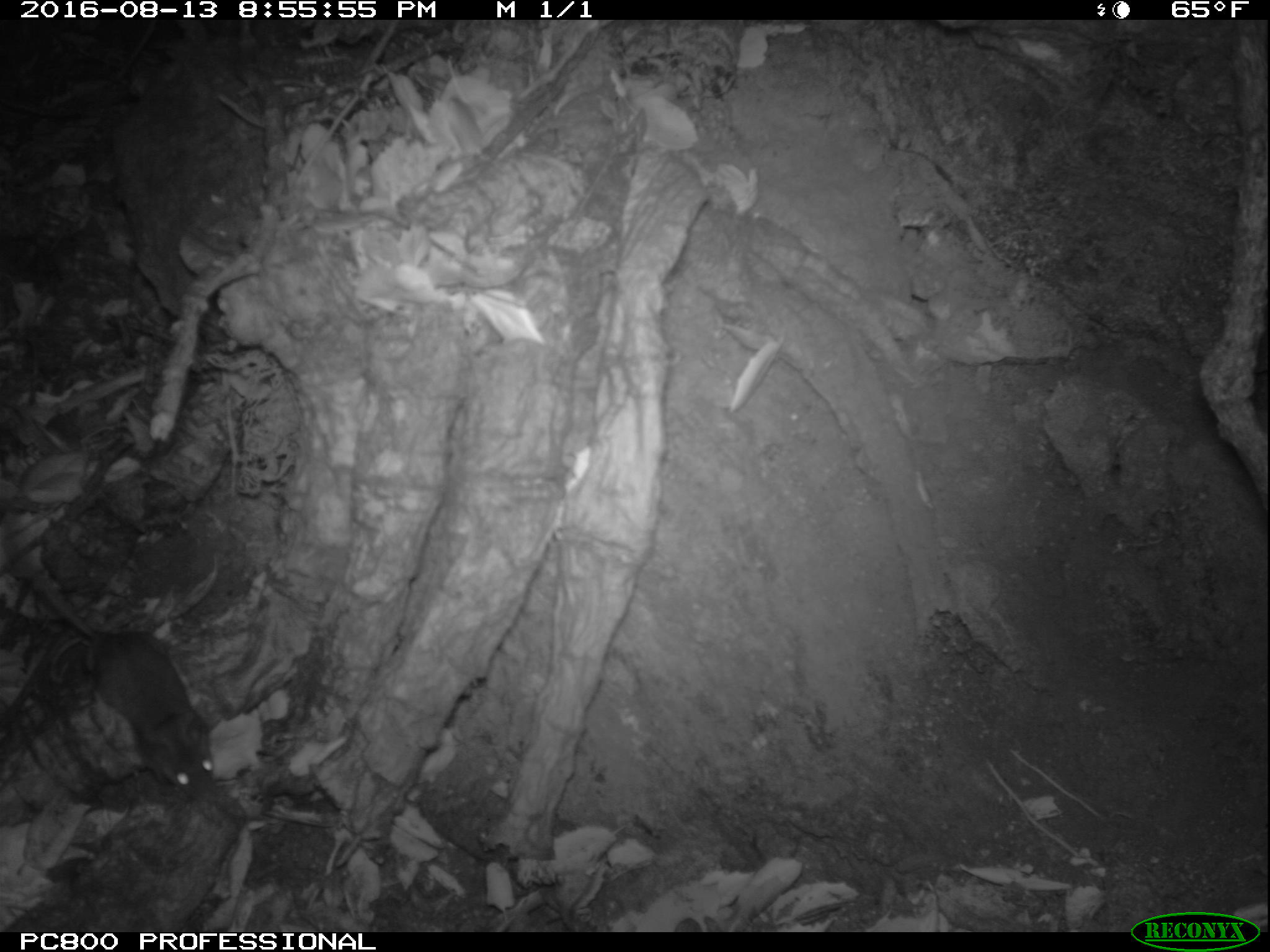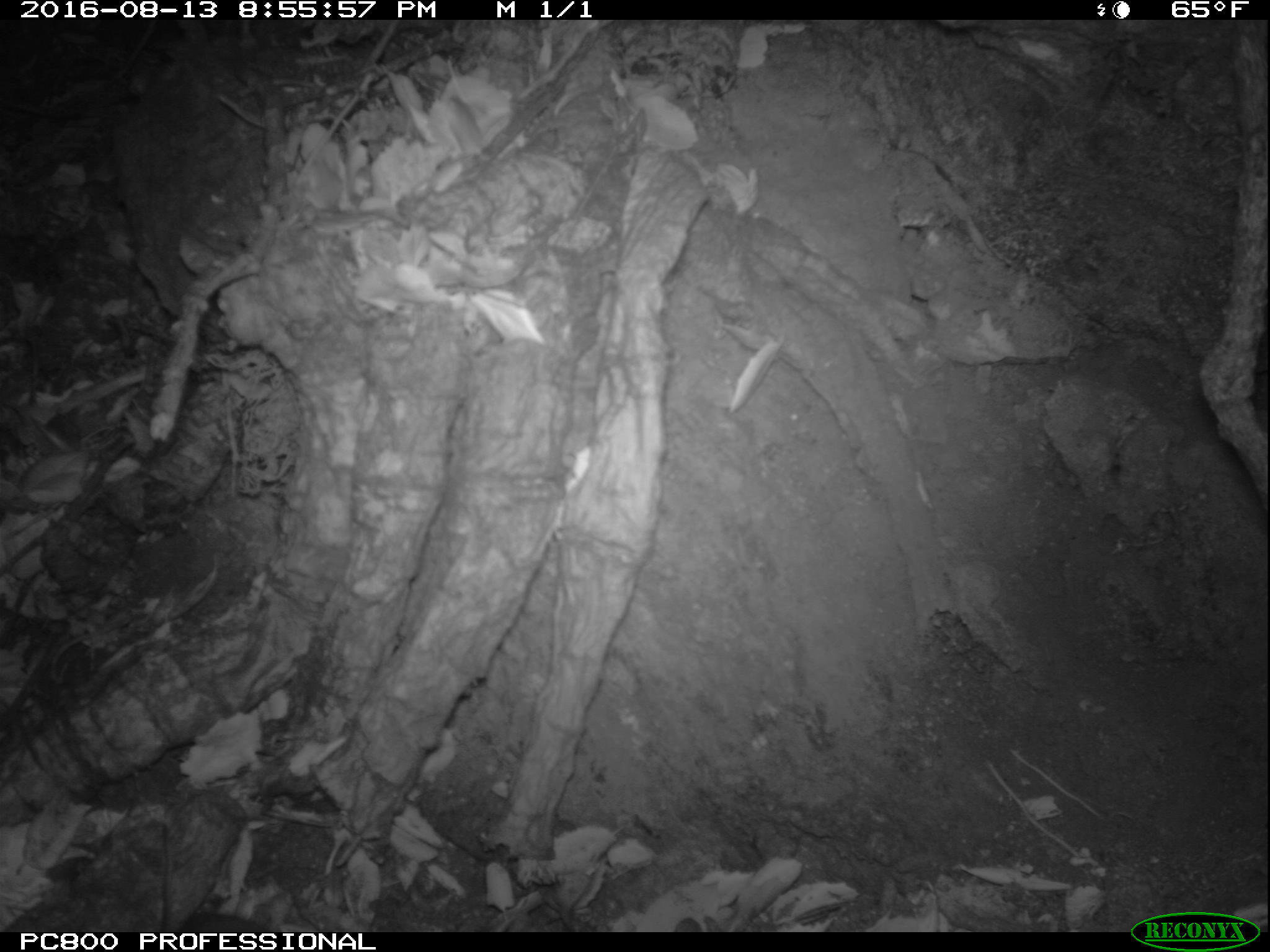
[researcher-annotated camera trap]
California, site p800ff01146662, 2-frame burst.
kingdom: Animalia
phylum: Chordata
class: Mammalia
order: Rodentia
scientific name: Rodentia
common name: rodent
Rodent (Rodentia).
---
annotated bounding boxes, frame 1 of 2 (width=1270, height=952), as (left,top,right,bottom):
rodent: (0,521,212,803)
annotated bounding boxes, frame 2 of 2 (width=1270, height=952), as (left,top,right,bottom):
rodent: (161,820,272,930)